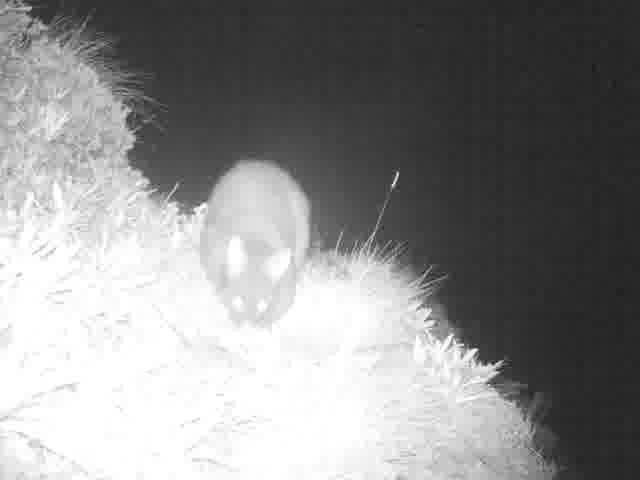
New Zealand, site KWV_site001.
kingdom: Animalia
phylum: Chordata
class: Mammalia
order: Diprotodontia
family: Phalangeridae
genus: Trichosurus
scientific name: Trichosurus vulpecula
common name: common brushtail possum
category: possum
Possum (common brushtail possum) (Trichosurus vulpecula).